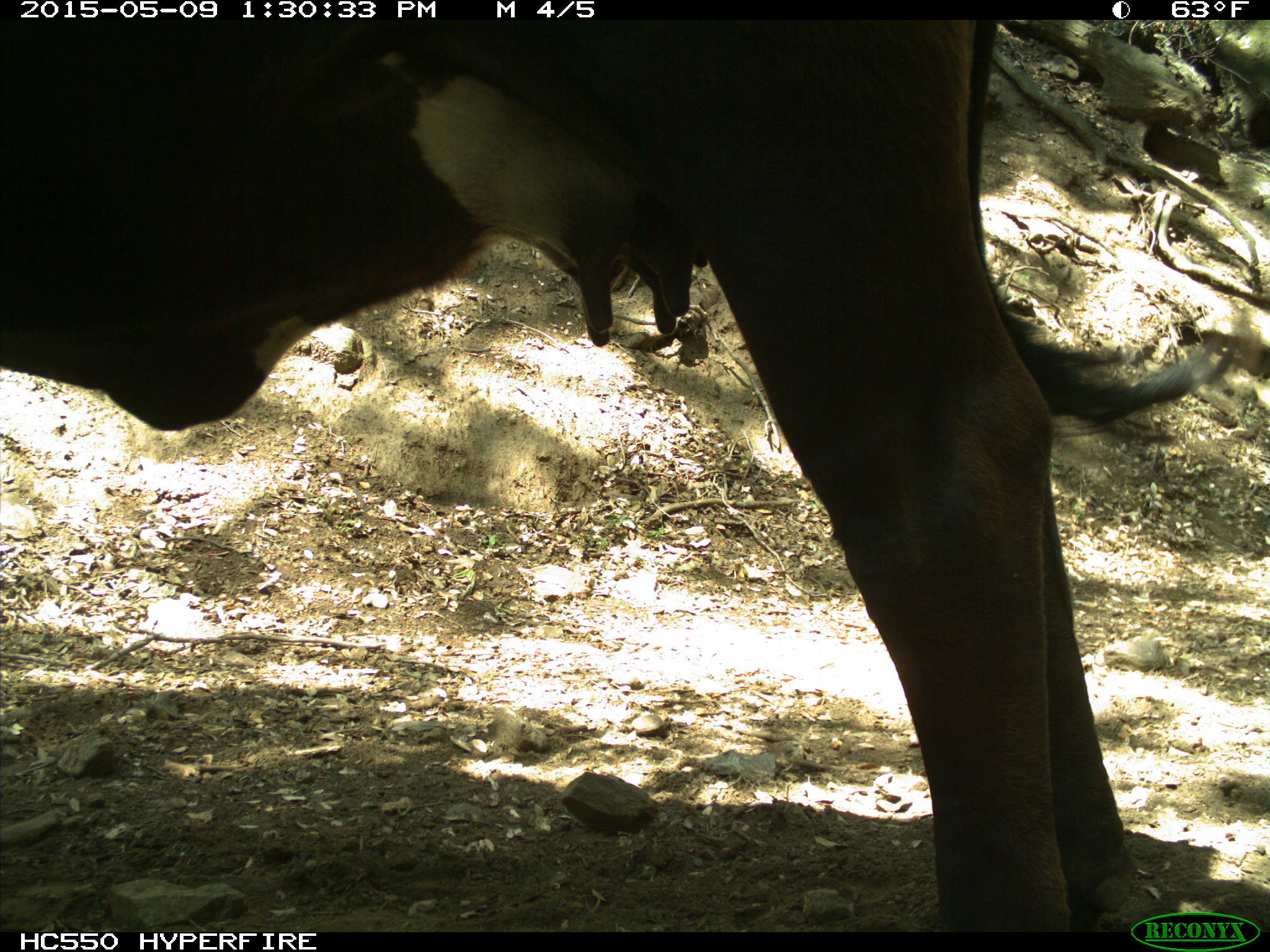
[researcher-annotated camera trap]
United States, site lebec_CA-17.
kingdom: Animalia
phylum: Chordata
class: Mammalia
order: Artiodactyla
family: Bovidae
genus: Bos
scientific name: Bos taurus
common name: domestic cow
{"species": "Bos taurus (domestic cow)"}